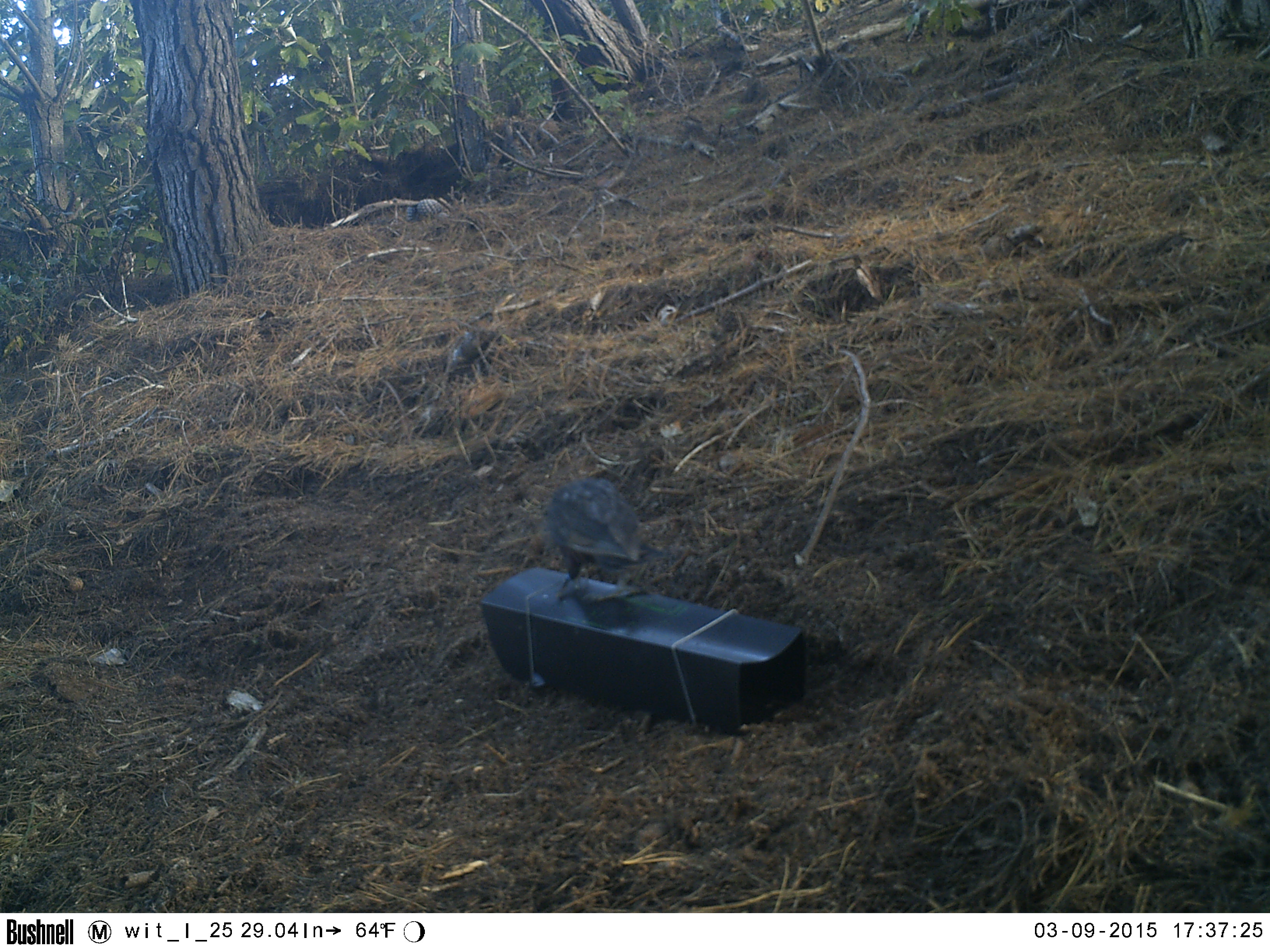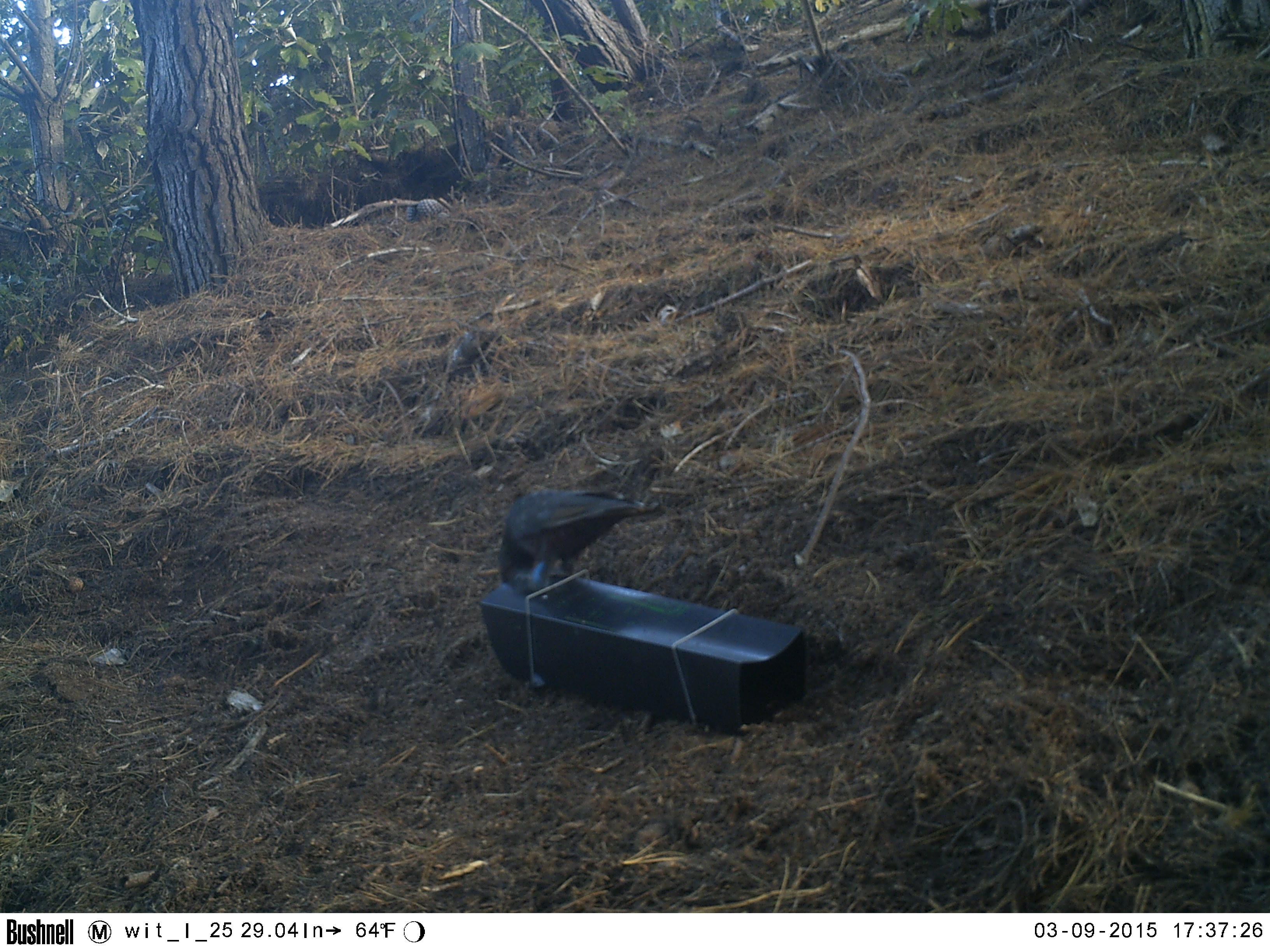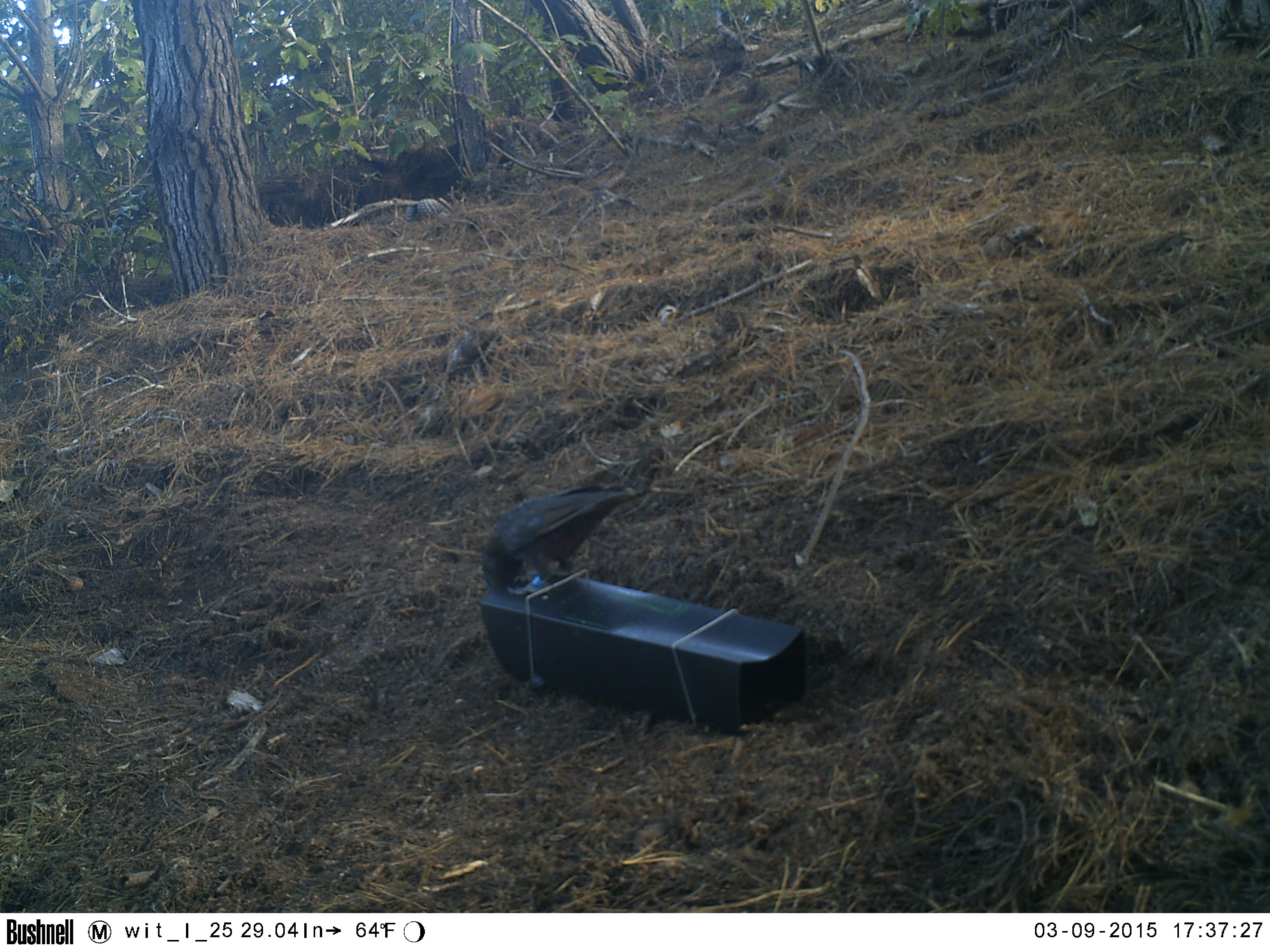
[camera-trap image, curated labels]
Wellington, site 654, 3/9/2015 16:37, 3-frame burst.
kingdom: Animalia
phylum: Chordata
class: Aves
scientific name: Aves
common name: bird